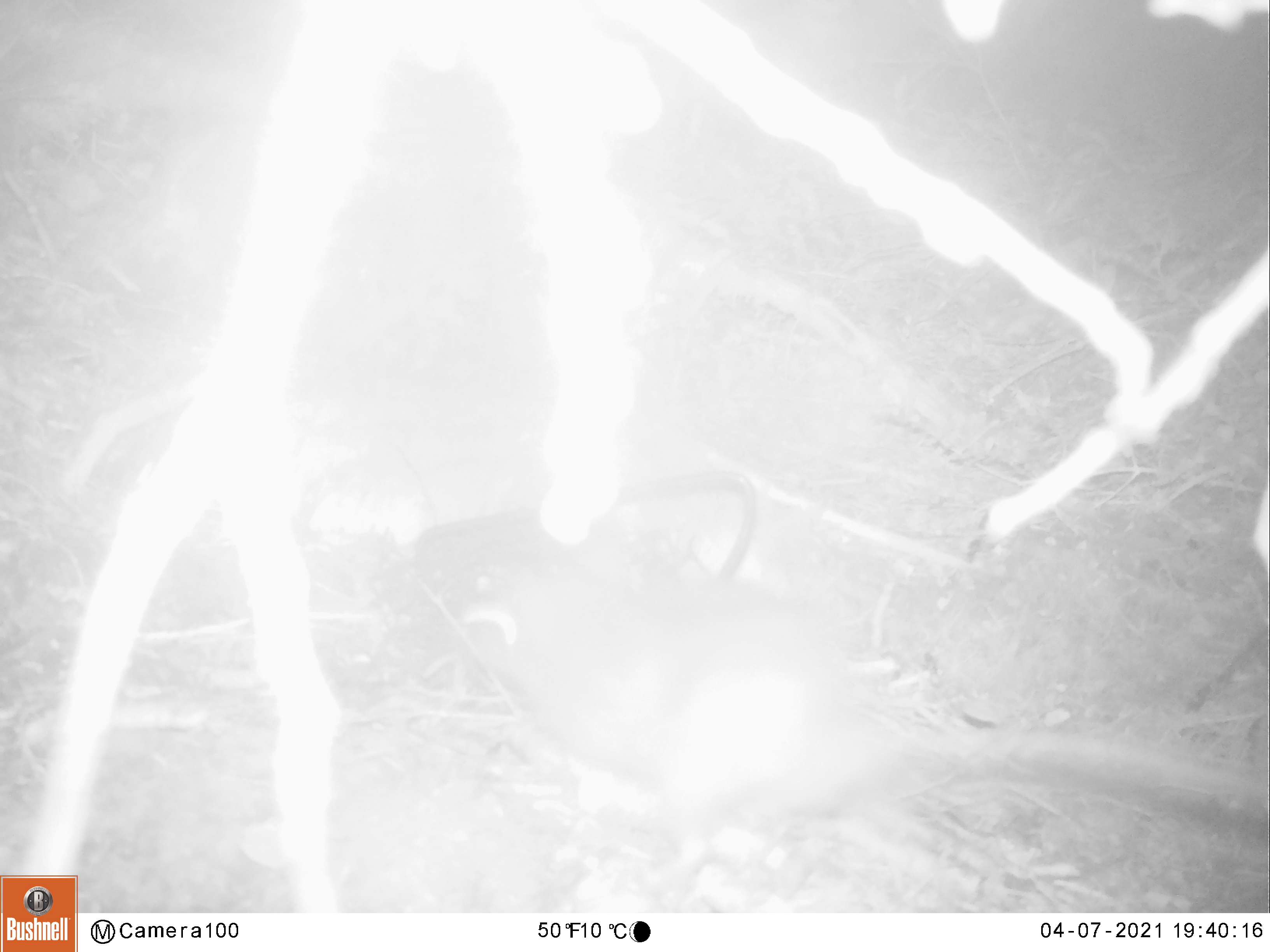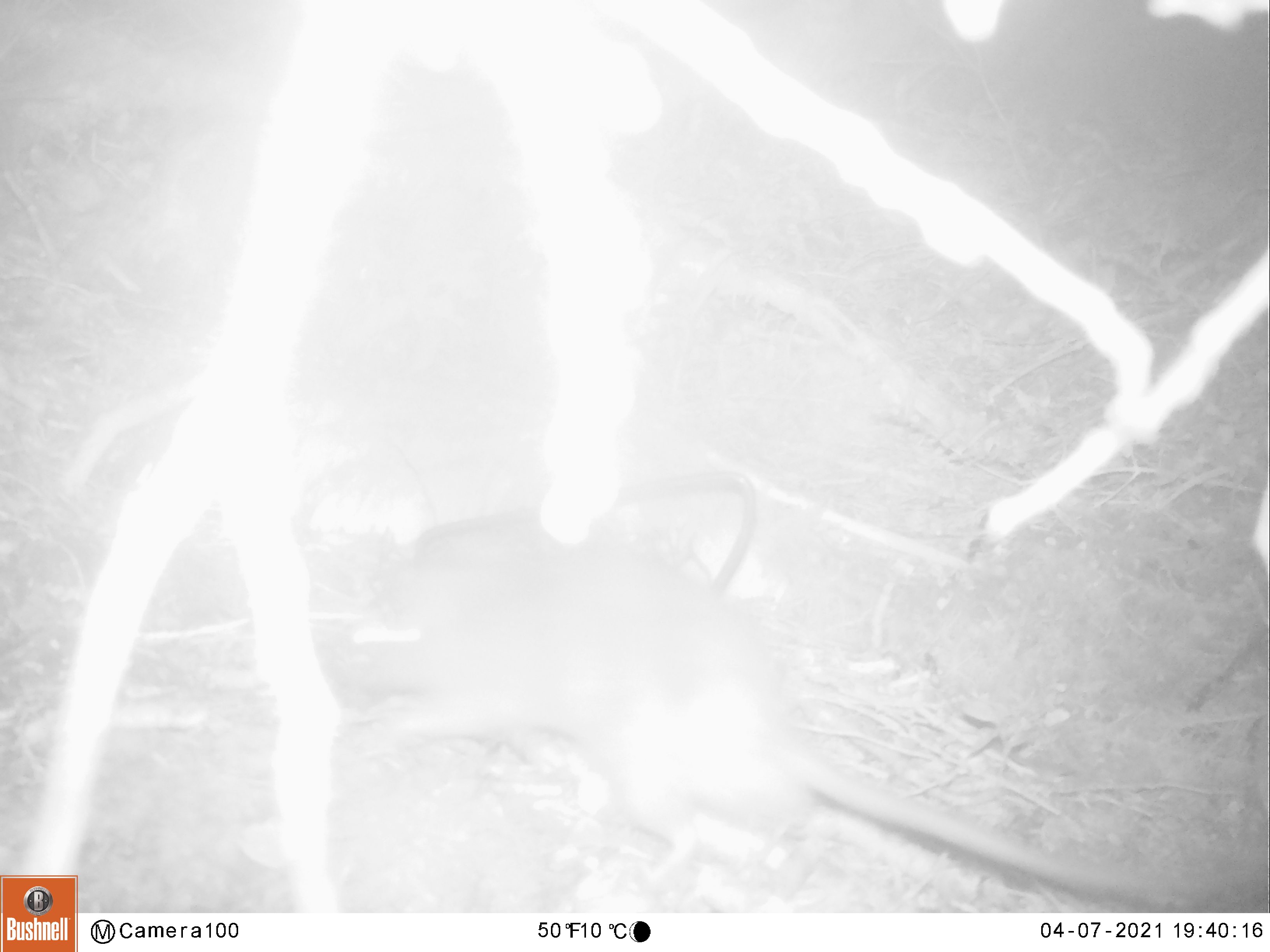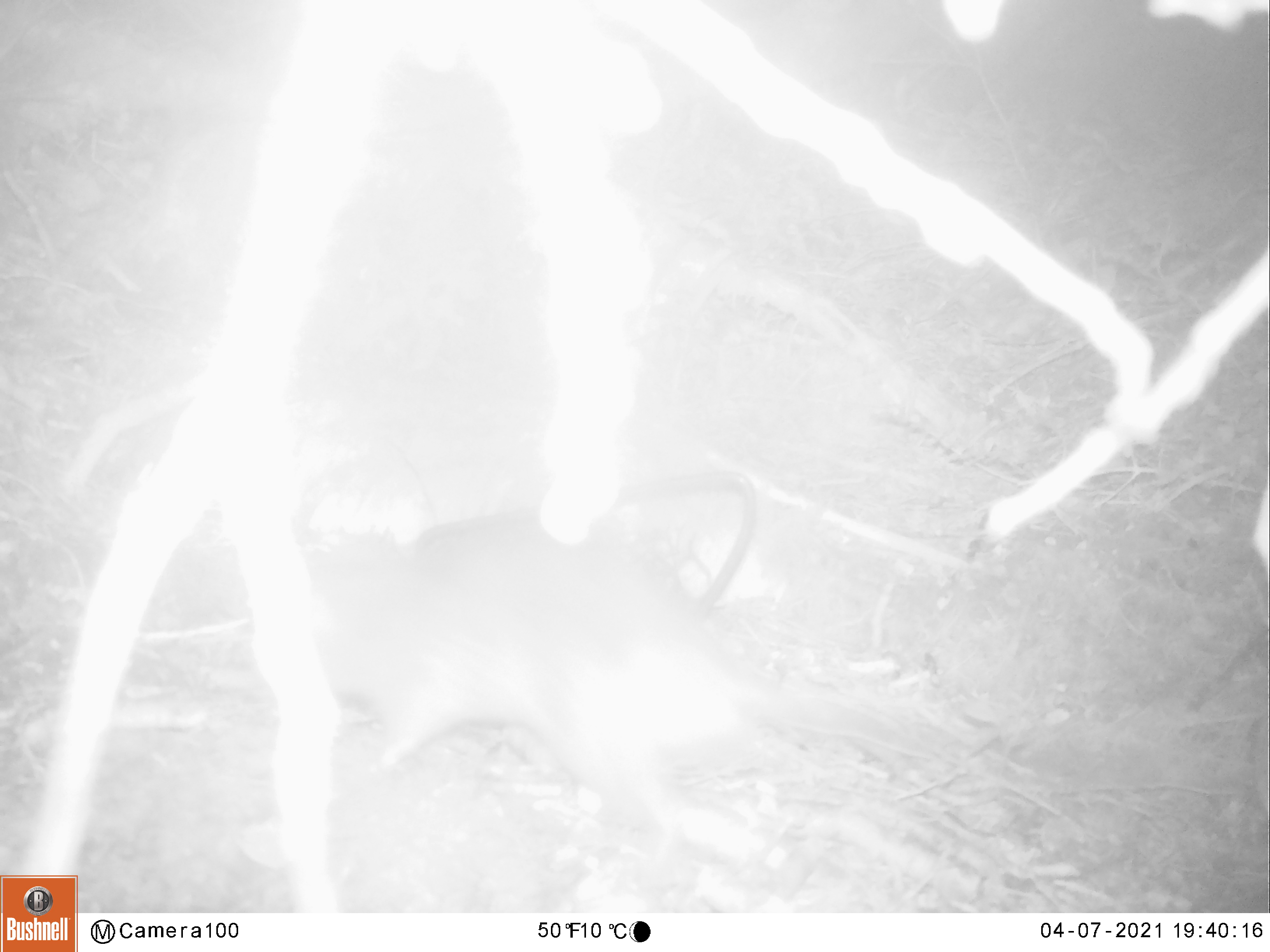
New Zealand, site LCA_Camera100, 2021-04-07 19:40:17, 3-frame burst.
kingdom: Animalia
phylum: Chordata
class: Mammalia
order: Rodentia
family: Muridae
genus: Rattus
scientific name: Rattus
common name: rat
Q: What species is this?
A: Rat (Rattus).